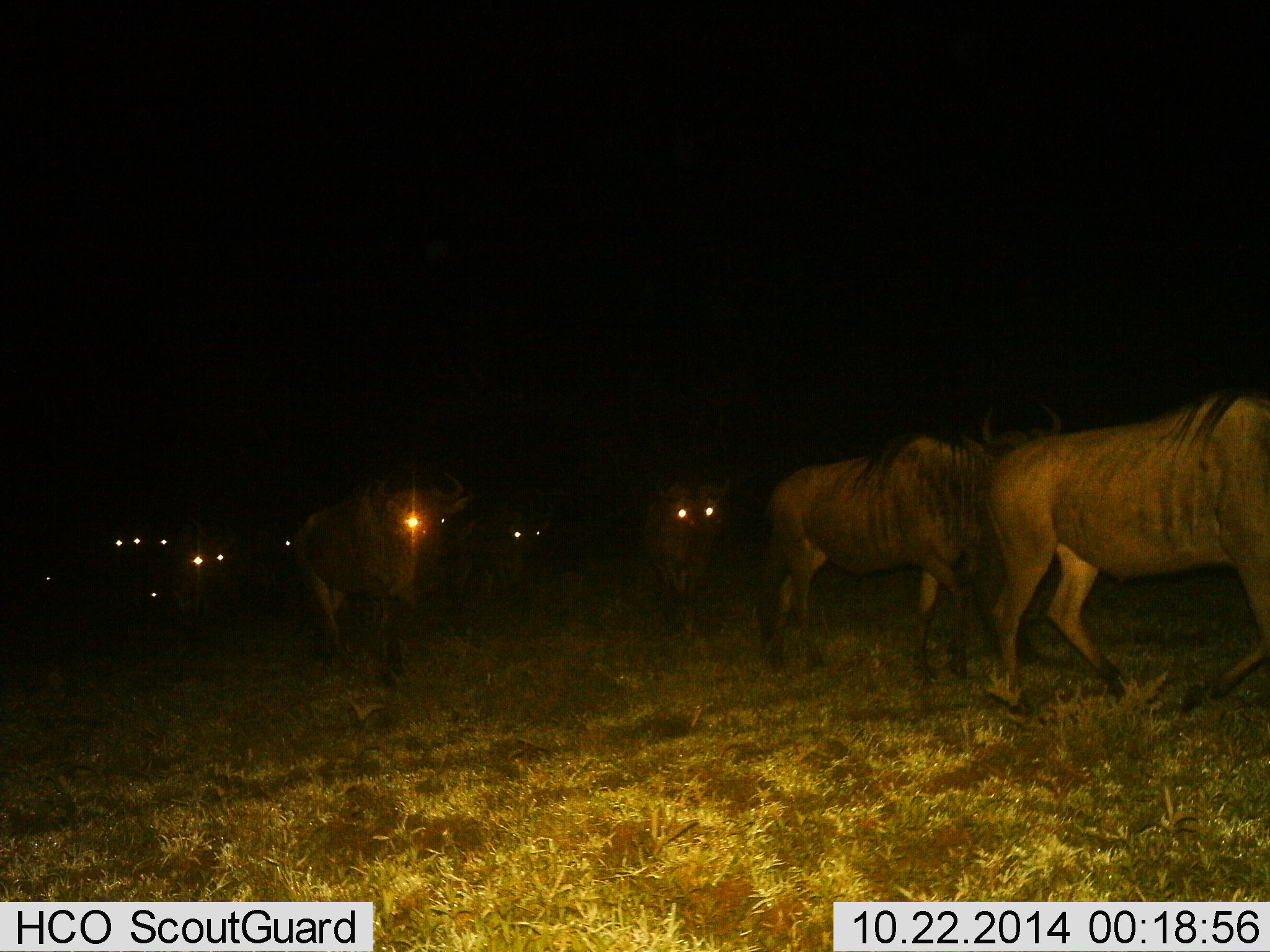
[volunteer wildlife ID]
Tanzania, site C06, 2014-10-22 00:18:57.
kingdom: Animalia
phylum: Chordata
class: Mammalia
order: Artiodactyla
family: Bovidae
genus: Connochaetes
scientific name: Connochaetes taurinus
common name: blue wildebeest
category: wildebeest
Wildebeest (blue wildebeest) (Connochaetes taurinus), count 11-50. Behavior (volunteer vote fractions): standing 9%, resting 0%, moving 91%, interacting 0%. Young present (vote fraction): 0%. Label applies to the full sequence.